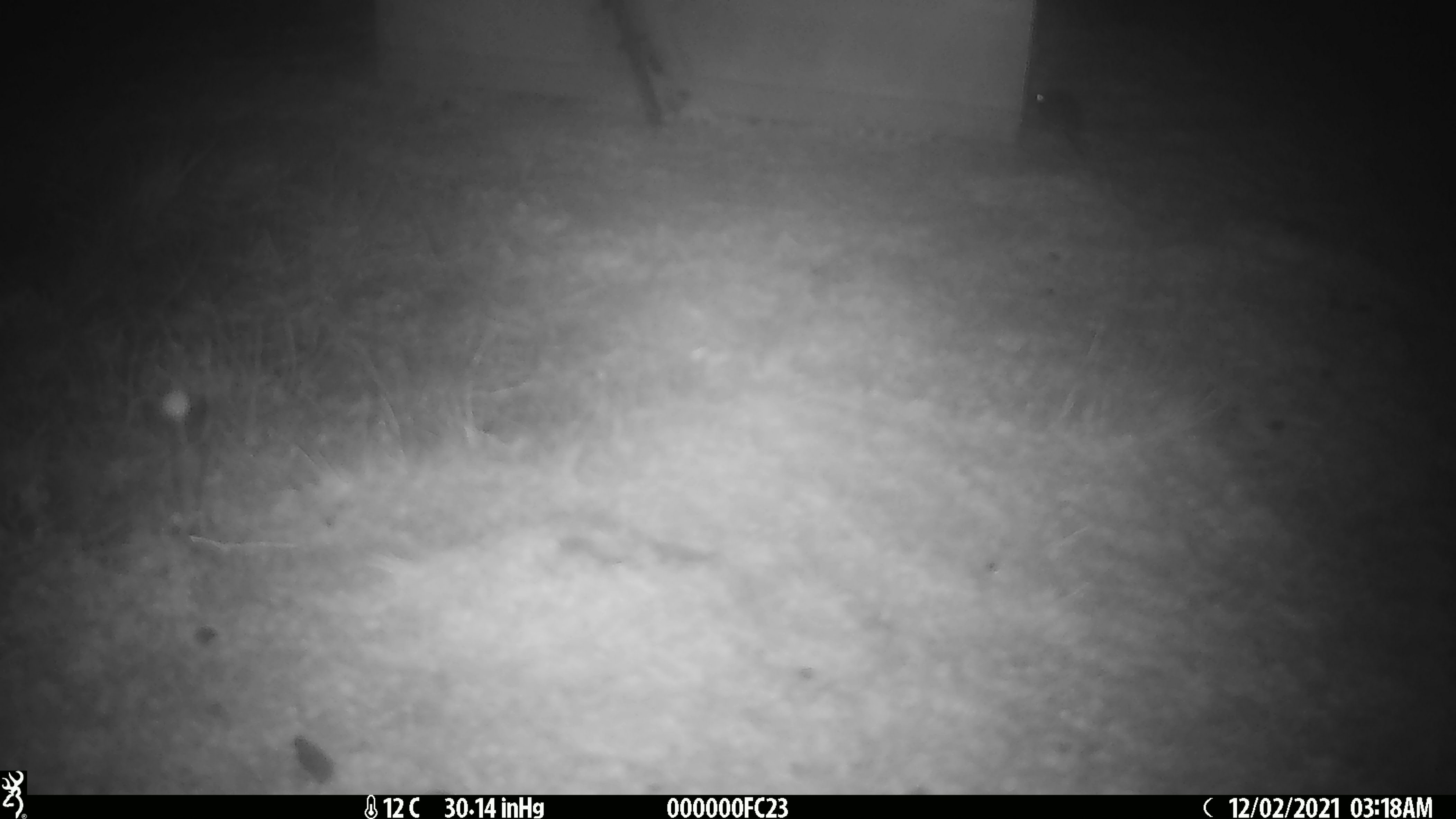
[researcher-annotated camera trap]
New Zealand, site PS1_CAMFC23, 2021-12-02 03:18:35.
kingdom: Animalia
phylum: Chordata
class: Mammalia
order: Rodentia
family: Muridae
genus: Mus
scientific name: Mus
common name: mouse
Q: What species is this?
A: Mouse (Mus).